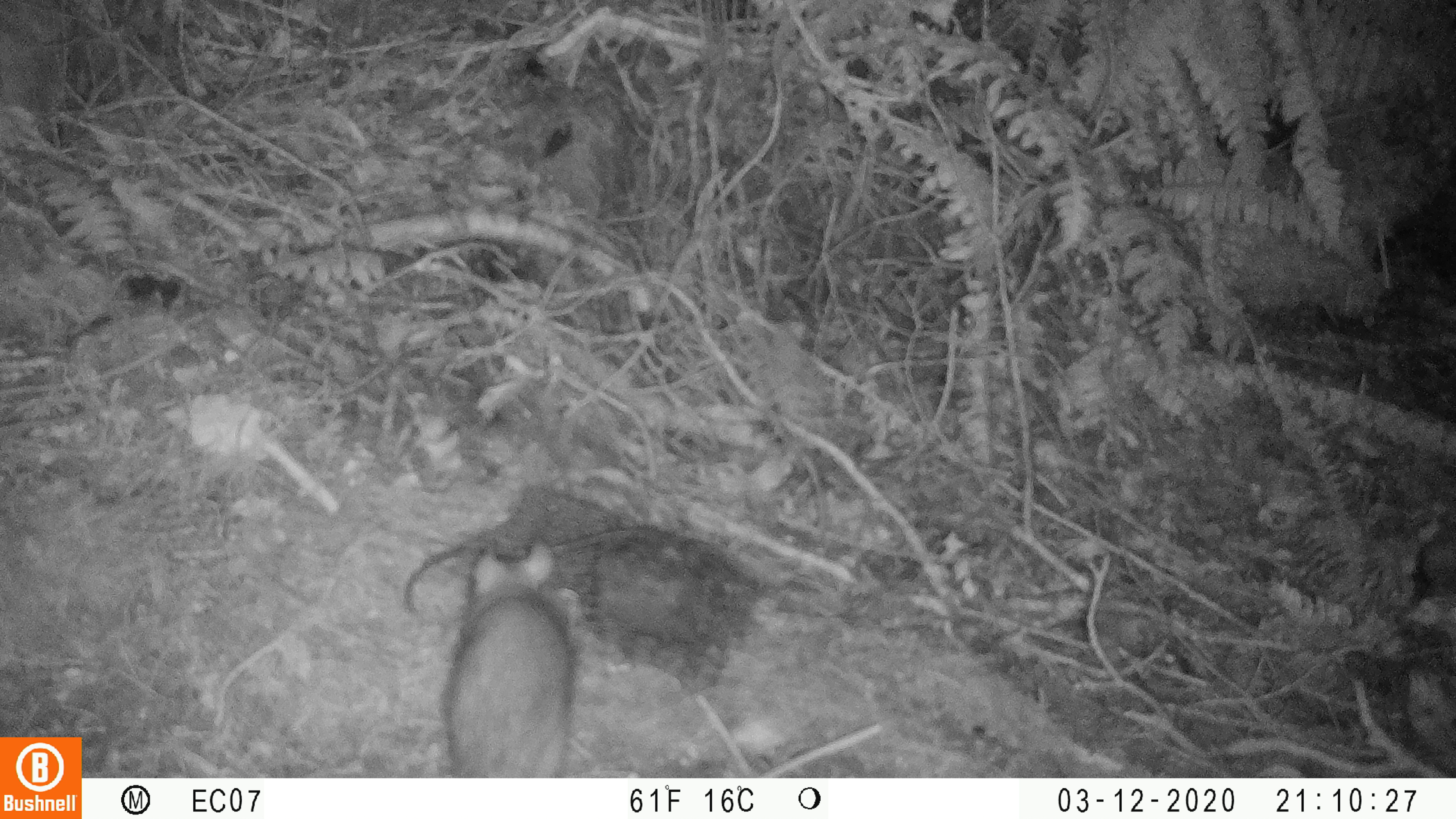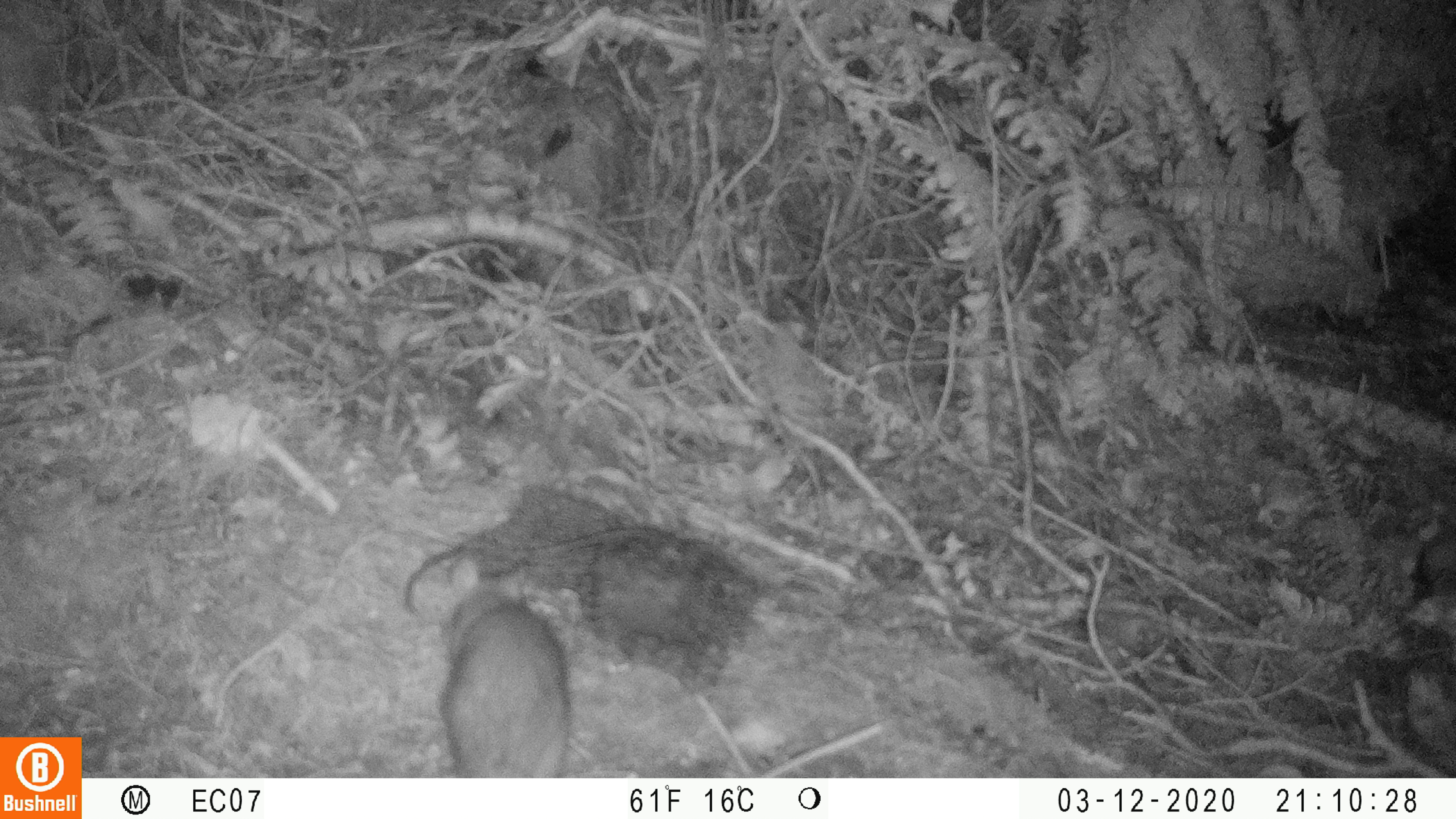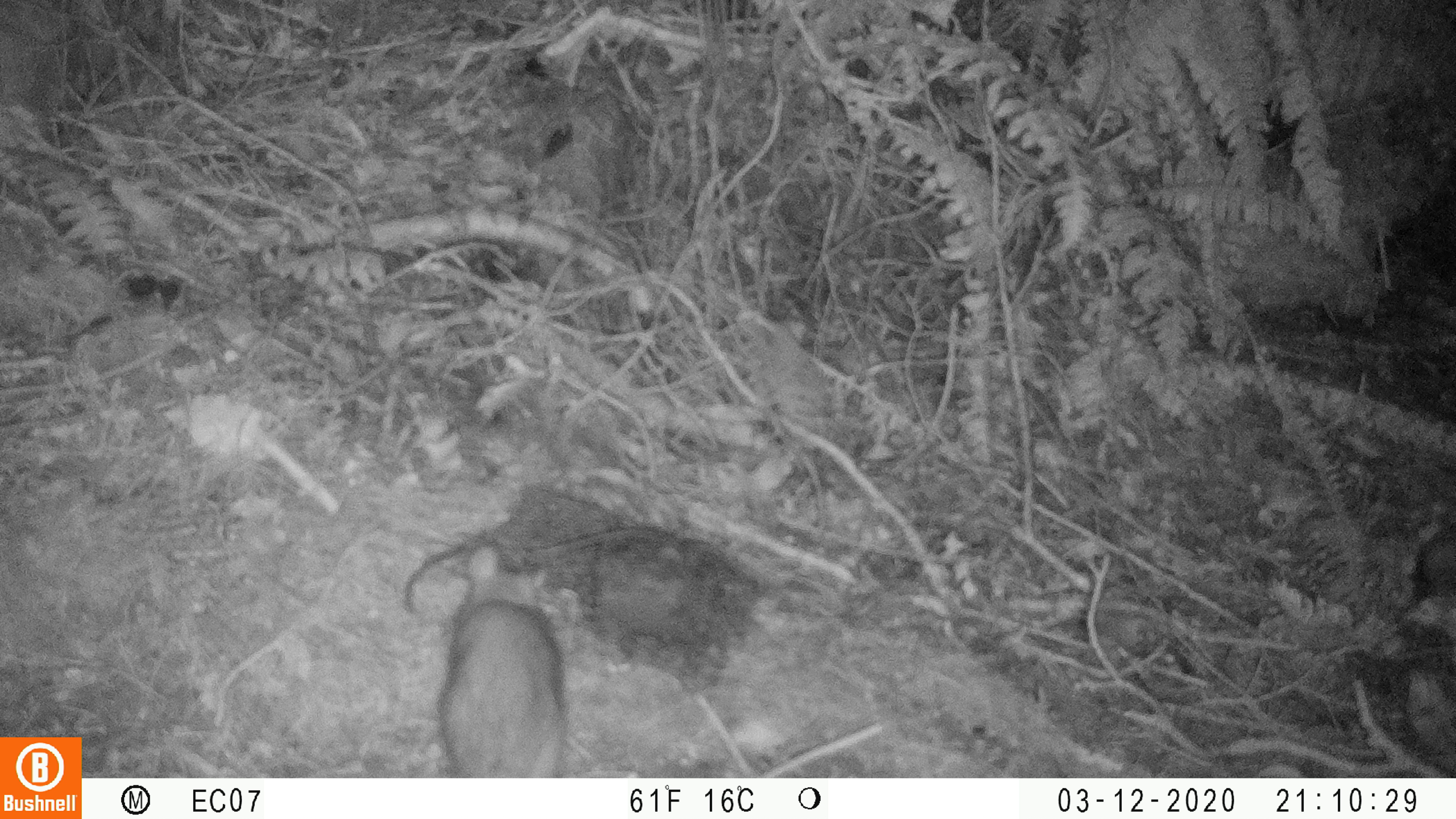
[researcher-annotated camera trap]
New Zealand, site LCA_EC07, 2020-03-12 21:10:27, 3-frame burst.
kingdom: Animalia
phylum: Chordata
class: Mammalia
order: Rodentia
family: Muridae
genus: Rattus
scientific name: Rattus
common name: rat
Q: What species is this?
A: Rat (Rattus).